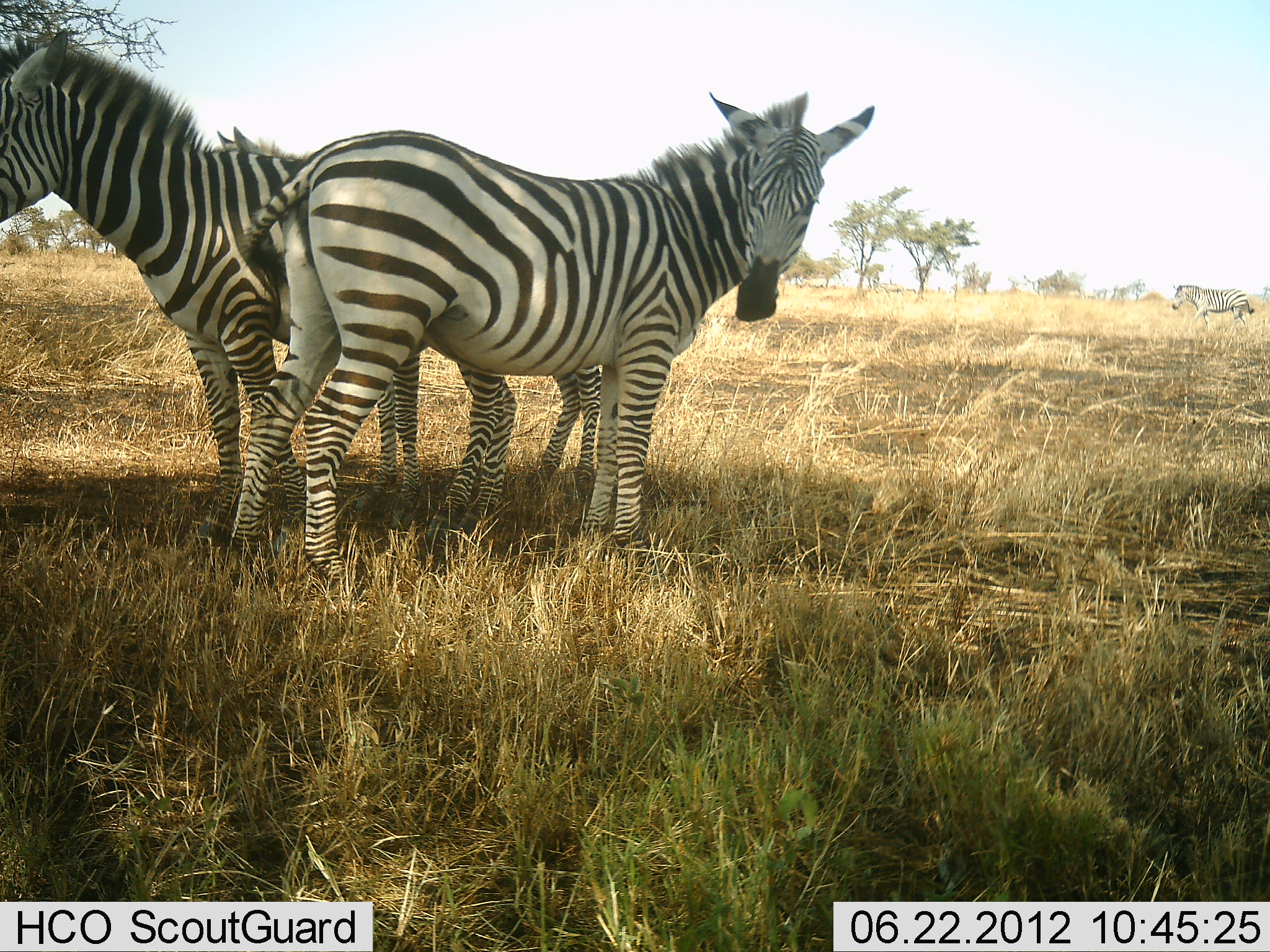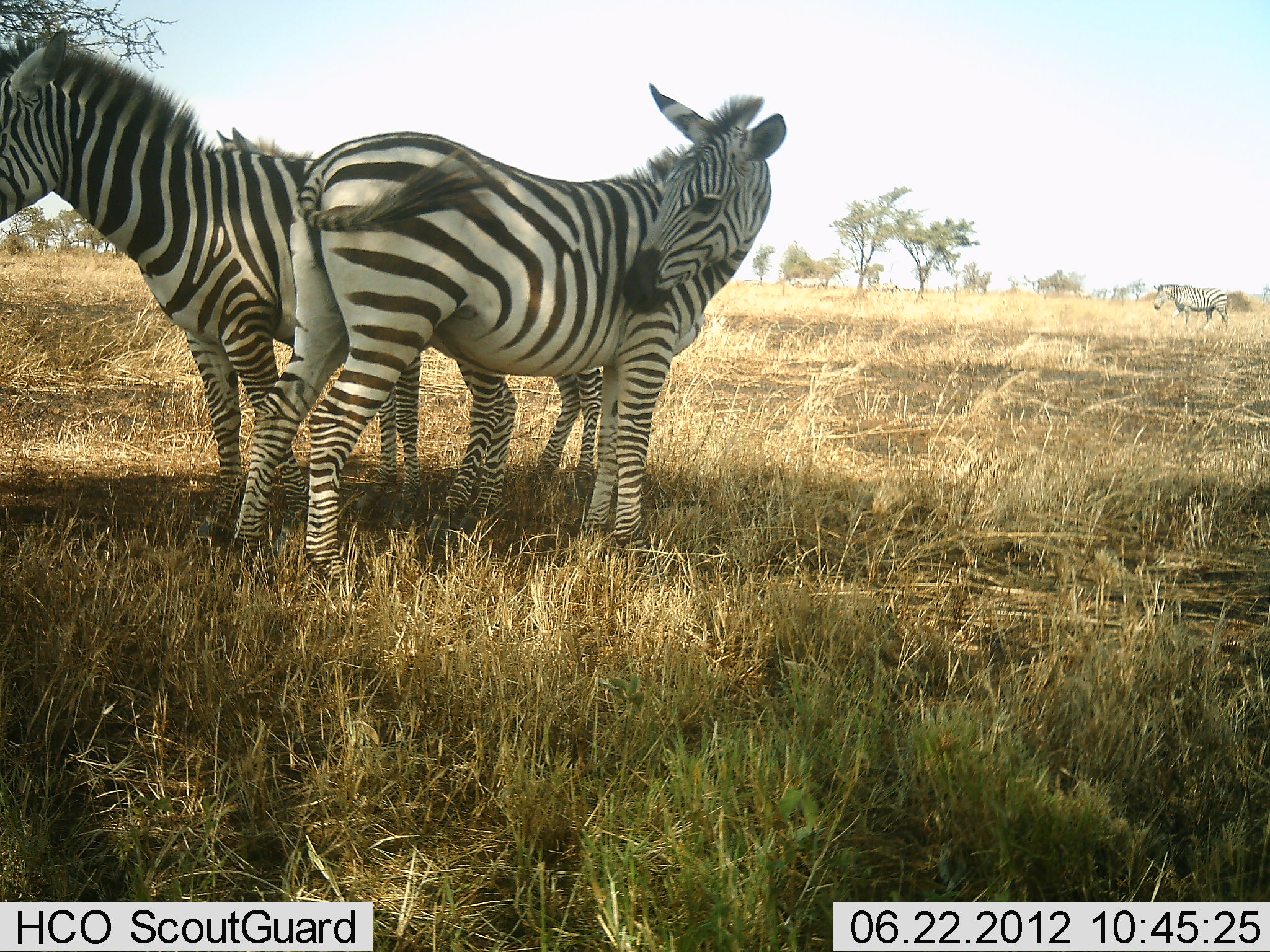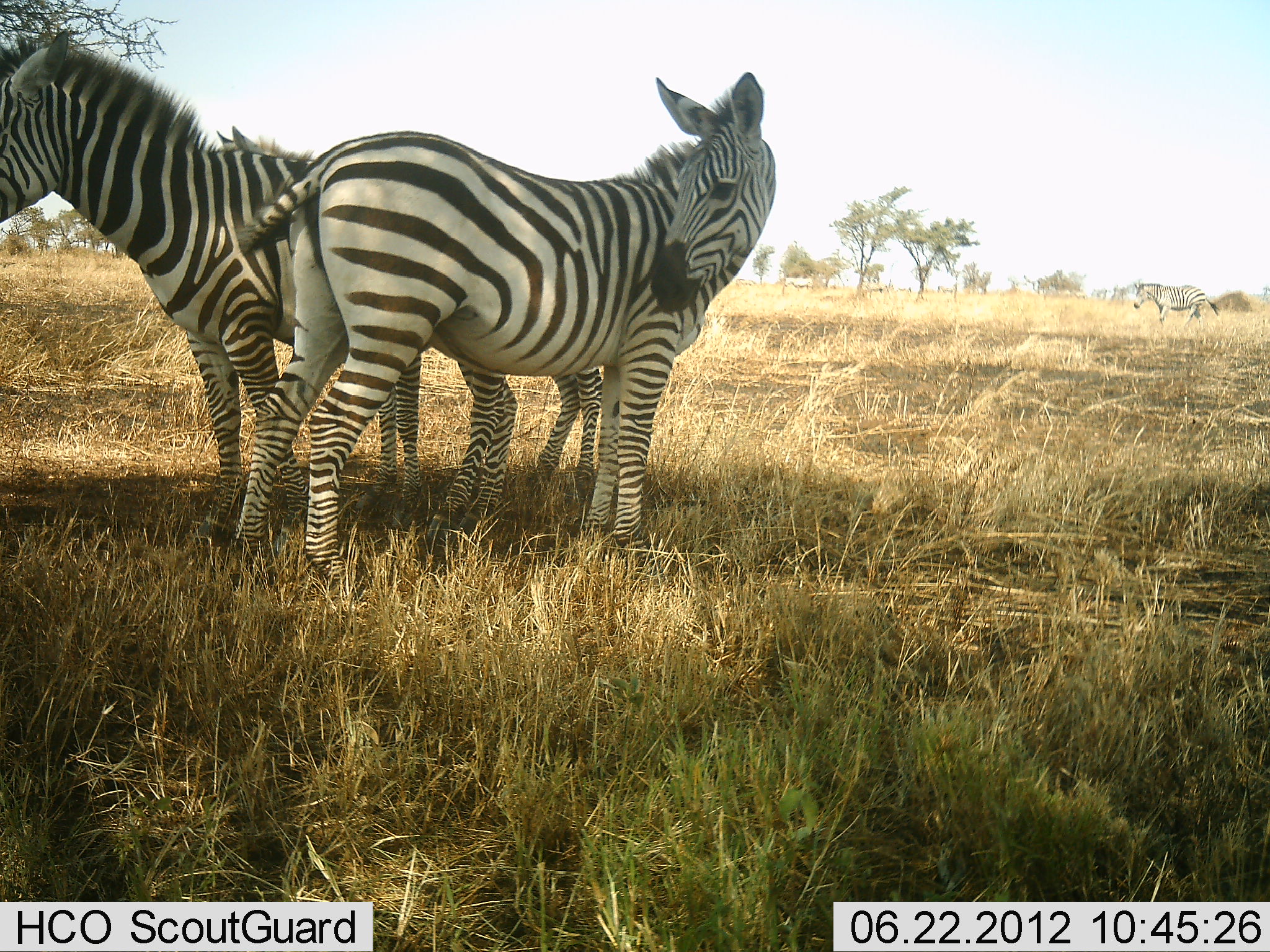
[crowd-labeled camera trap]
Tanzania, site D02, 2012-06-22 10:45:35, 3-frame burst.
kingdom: Animalia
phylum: Chordata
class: Mammalia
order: Perissodactyla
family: Equidae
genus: Equus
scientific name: Equus quagga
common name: plains zebra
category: zebra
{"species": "zebra (plains zebra) (Equus quagga)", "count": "3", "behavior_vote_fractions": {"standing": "100%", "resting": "0%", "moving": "40%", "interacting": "20%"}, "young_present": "10%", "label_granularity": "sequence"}